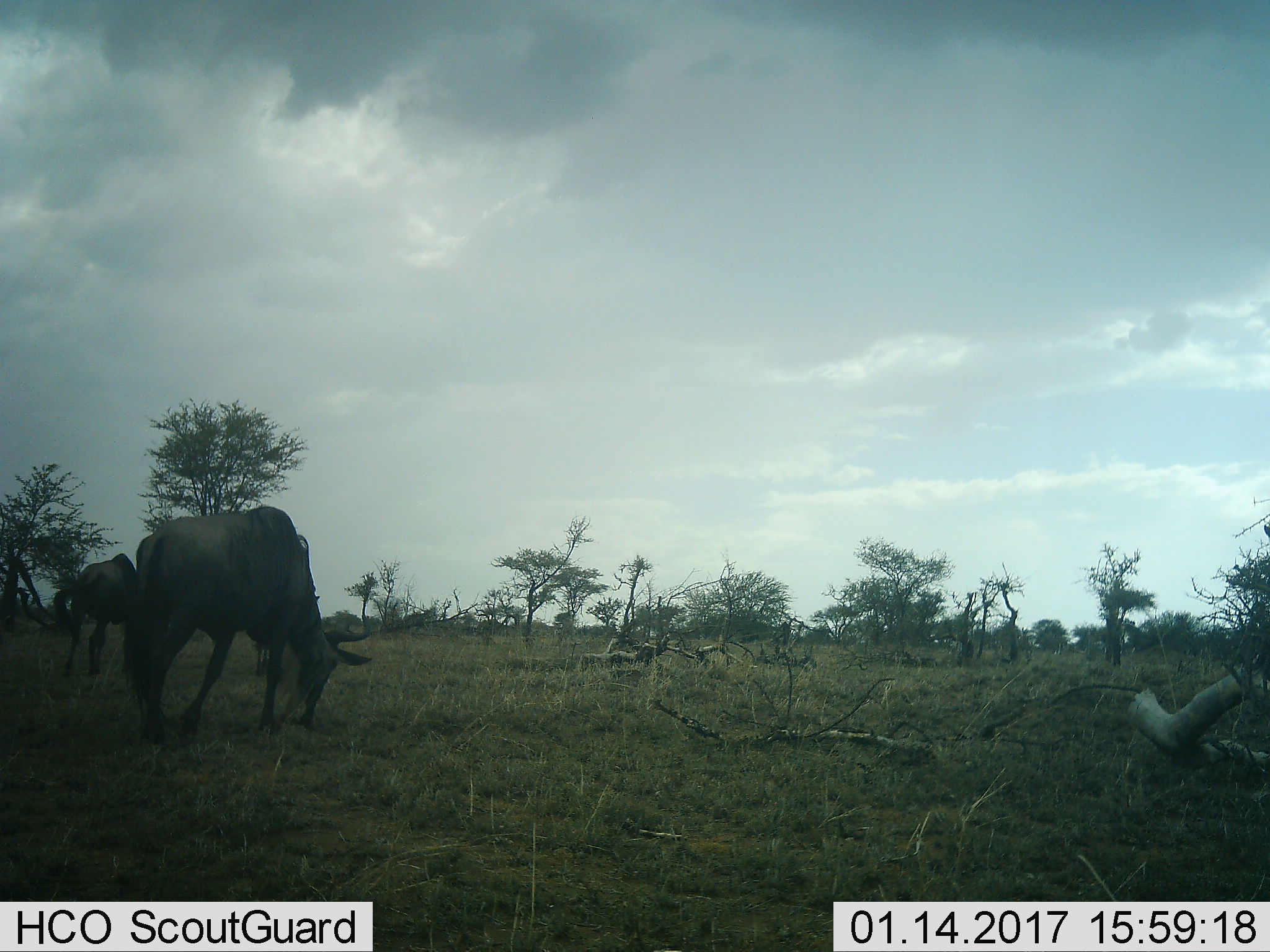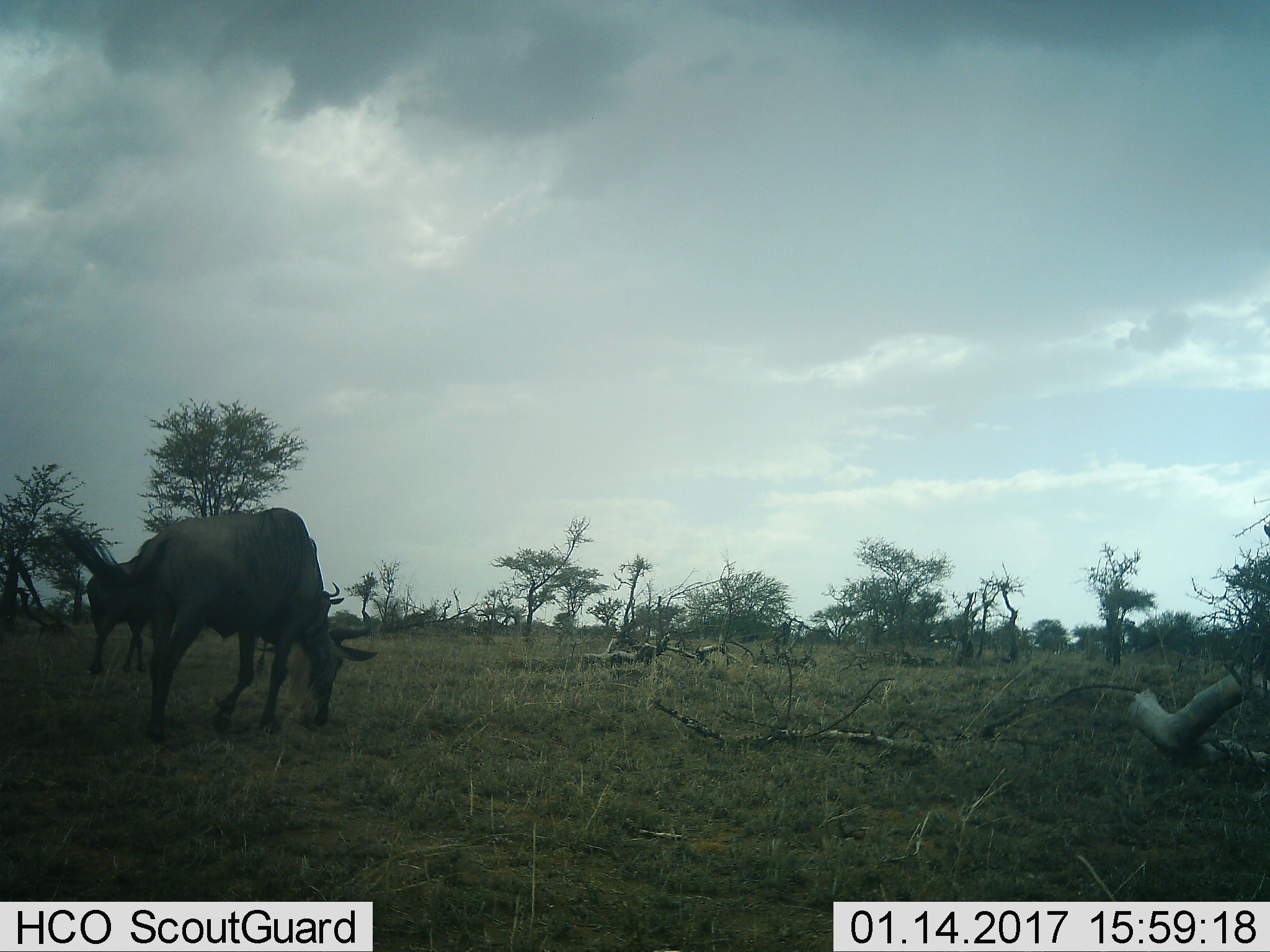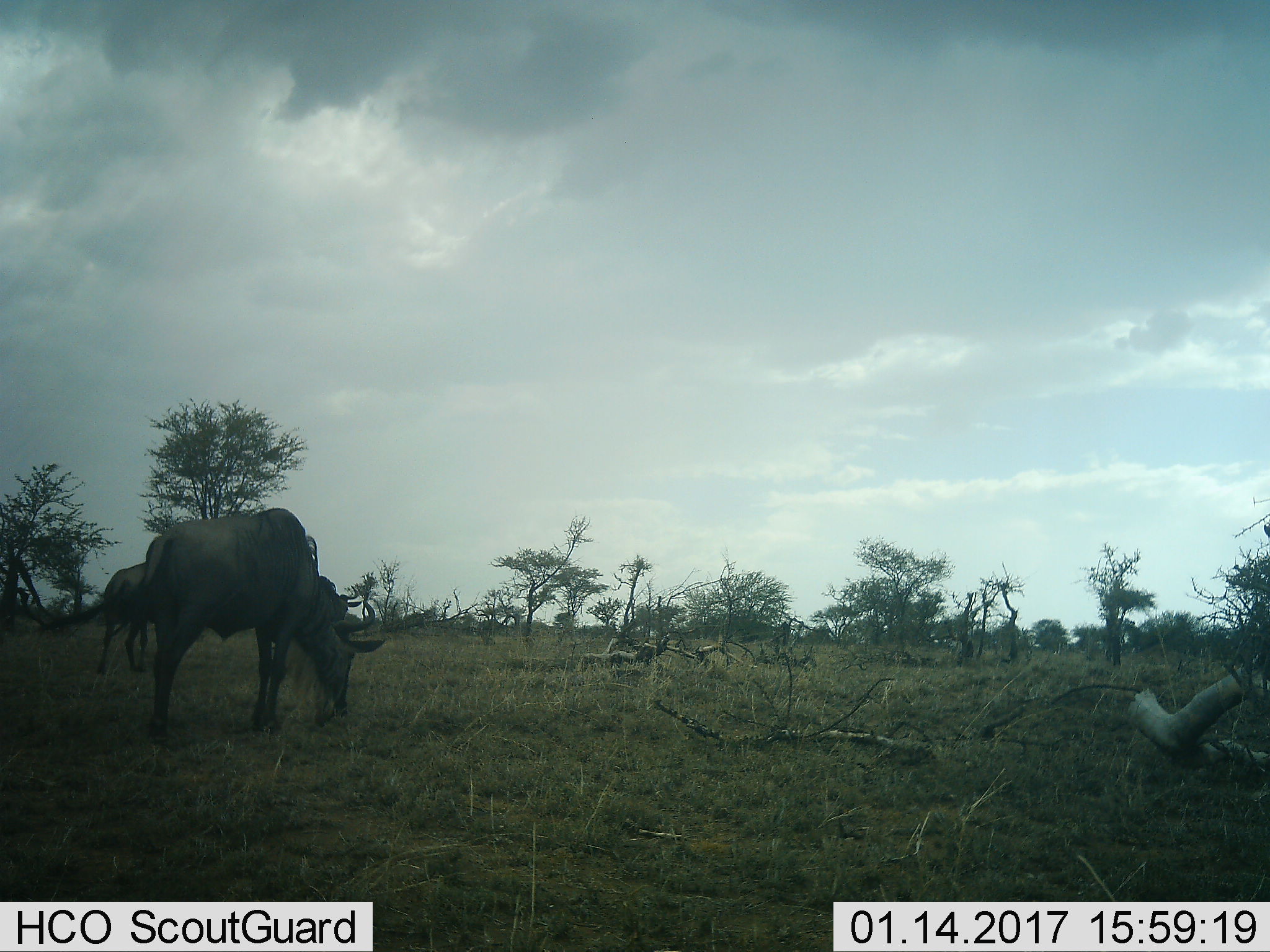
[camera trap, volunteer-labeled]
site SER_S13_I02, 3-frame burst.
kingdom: Animalia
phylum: Chordata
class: Mammalia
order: Artiodactyla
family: Bovidae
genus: Connochaetes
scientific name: Connochaetes taurinus taurinus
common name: blue wildebeest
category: wildebeestblue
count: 2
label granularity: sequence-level